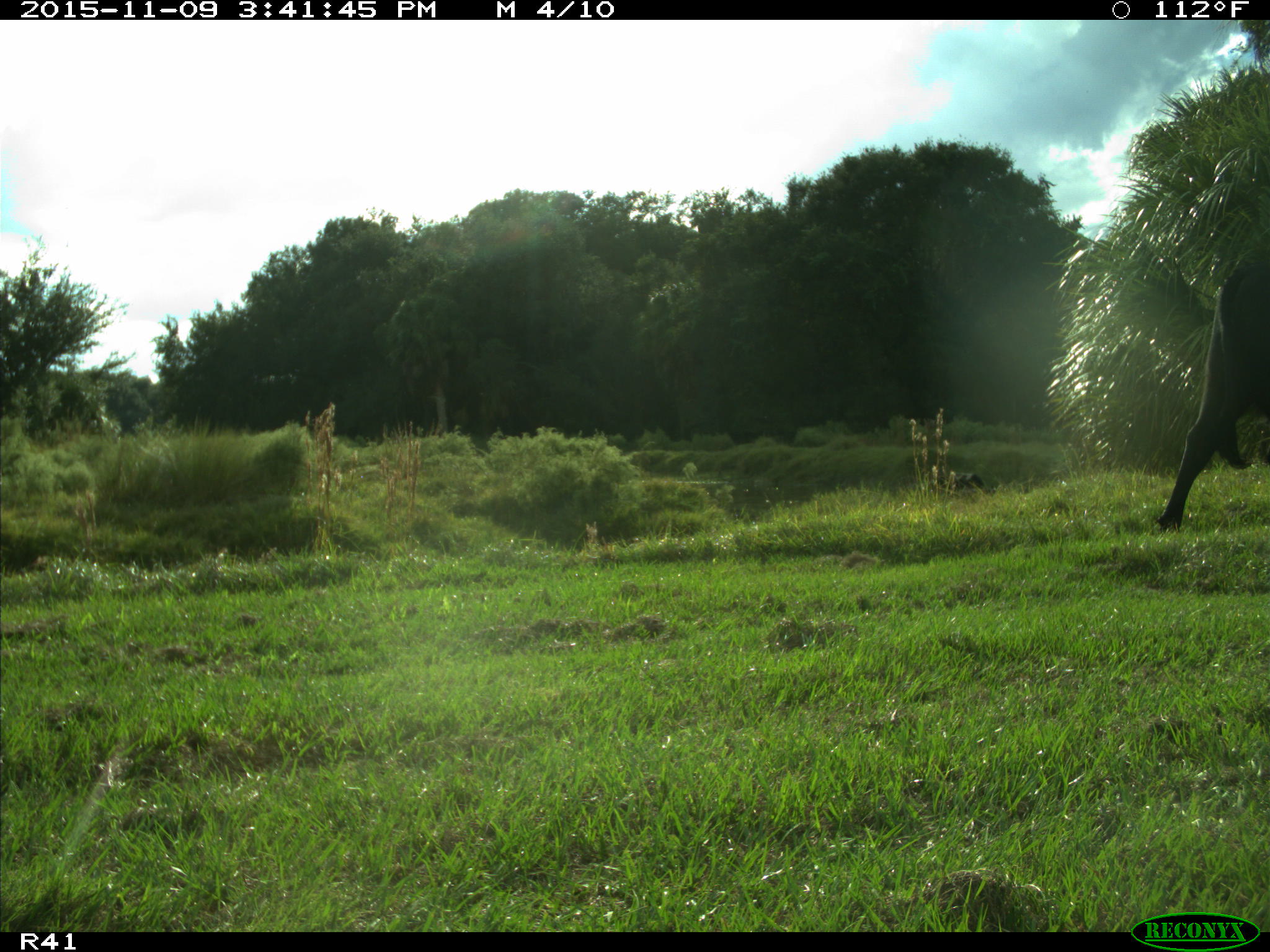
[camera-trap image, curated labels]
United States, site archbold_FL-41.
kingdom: Animalia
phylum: Chordata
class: Mammalia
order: Artiodactyla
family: Bovidae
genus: Bos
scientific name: Bos taurus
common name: domestic cow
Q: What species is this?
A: Bos taurus (domestic cow).